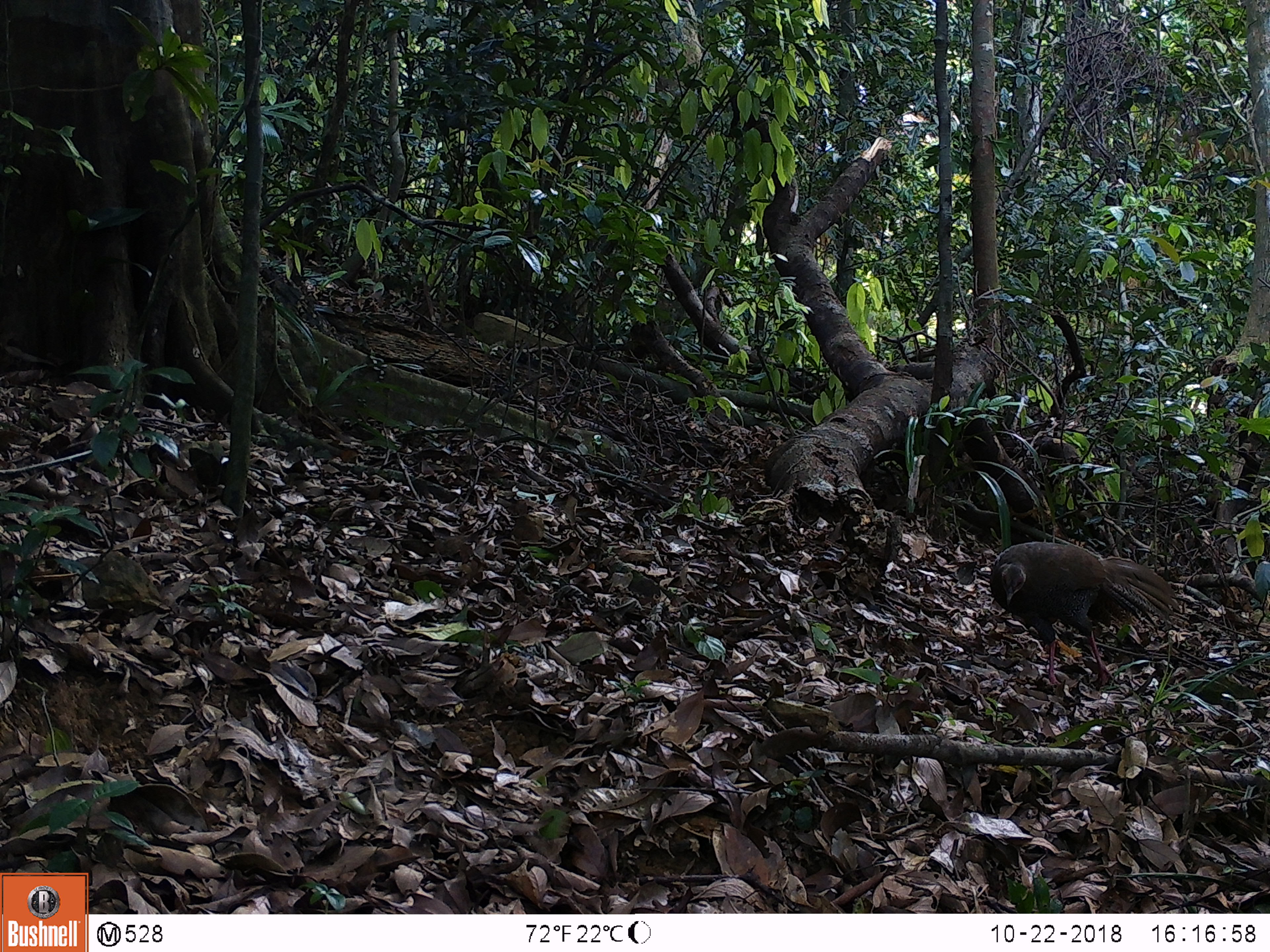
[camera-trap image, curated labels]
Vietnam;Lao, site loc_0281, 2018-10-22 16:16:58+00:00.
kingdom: Animalia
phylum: Chordata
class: Aves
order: Galliformes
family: Phasianidae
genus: Lophura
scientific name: Lophura nycthemera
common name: silver pheasant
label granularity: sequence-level